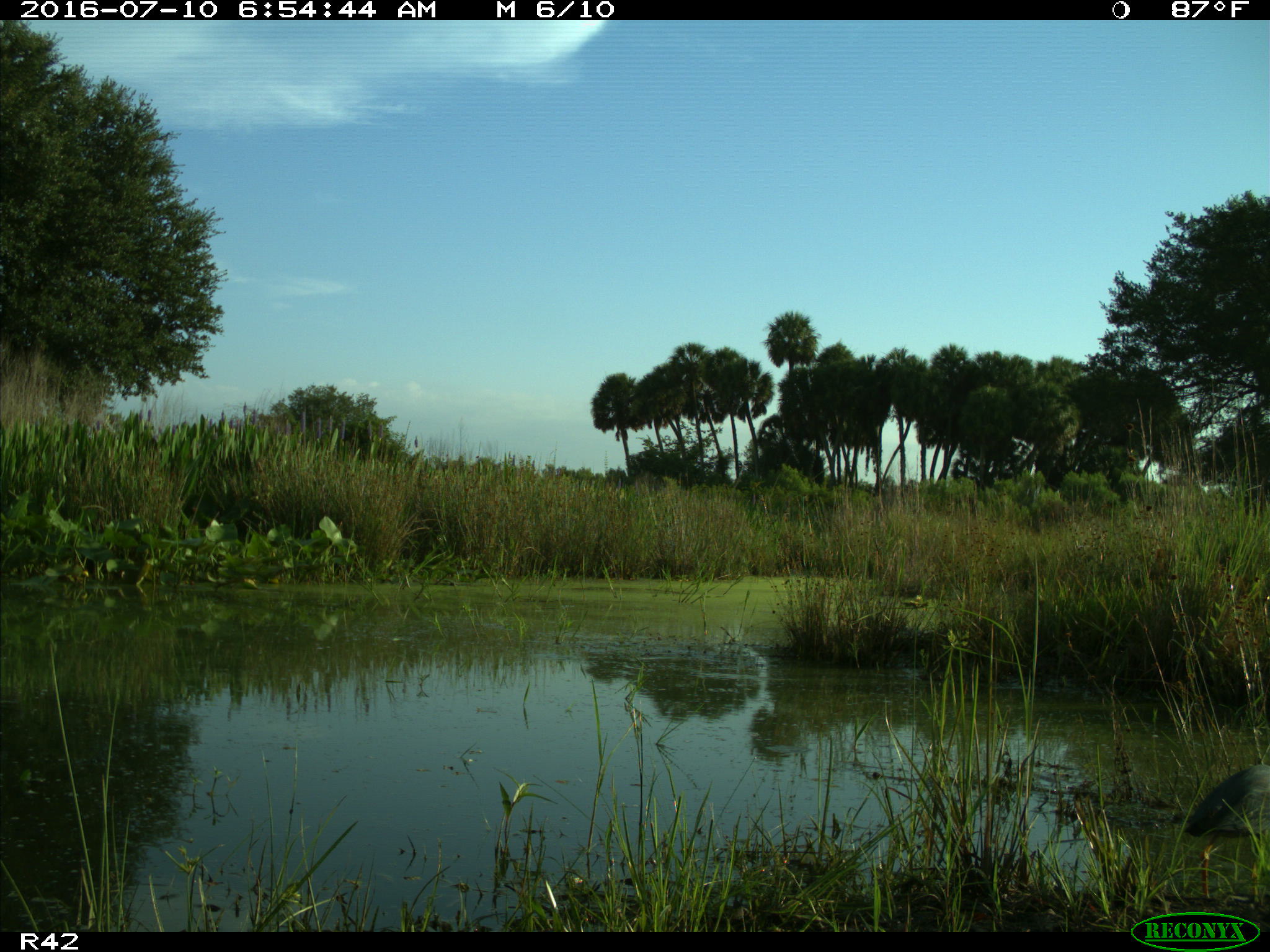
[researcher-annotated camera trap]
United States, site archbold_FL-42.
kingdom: Animalia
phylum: Chordata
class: Aves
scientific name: Aves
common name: birds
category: unidentified bird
Unidentified bird (birds) (Aves).